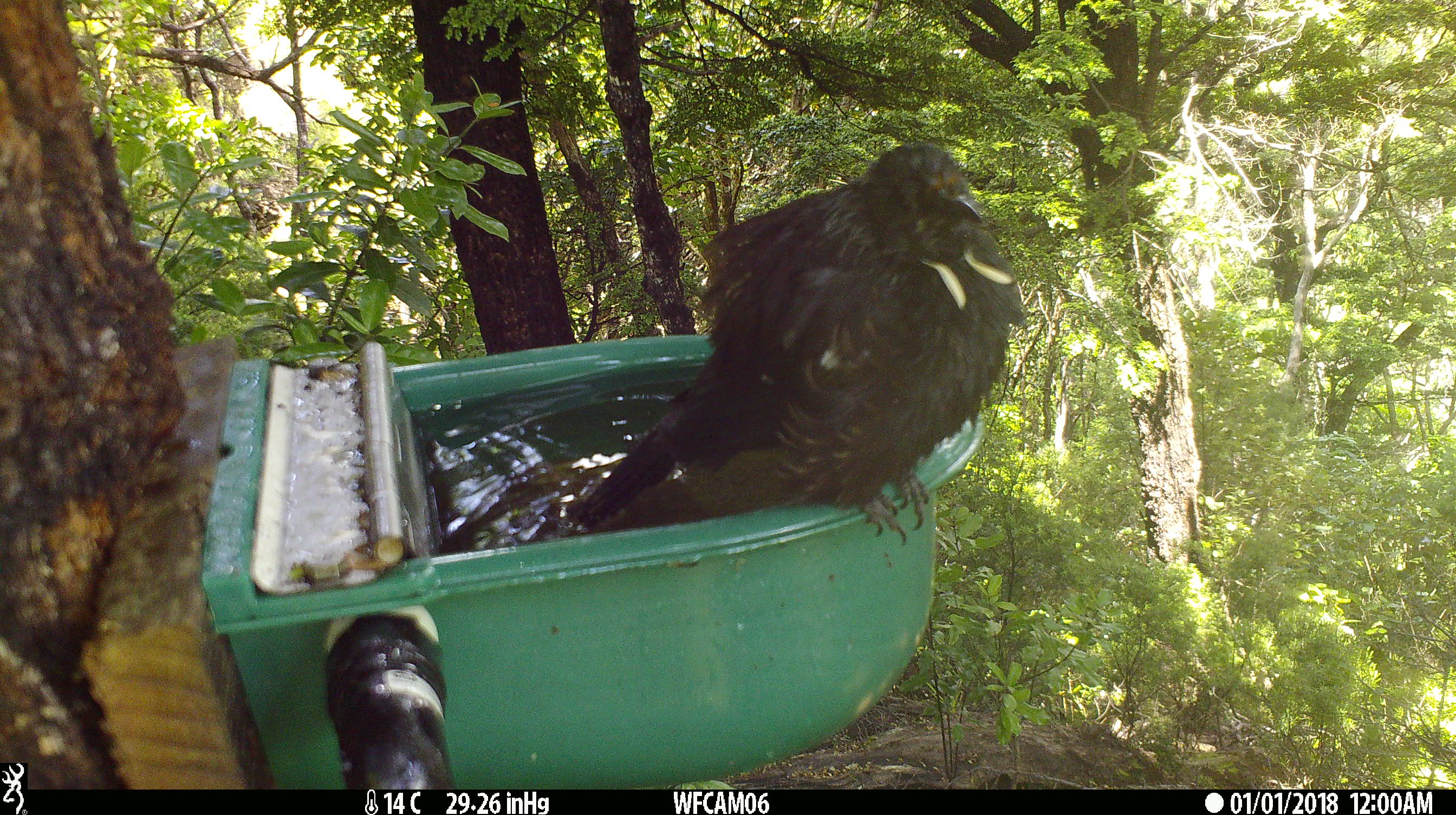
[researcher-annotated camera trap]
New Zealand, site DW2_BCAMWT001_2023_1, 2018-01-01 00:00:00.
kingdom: Animalia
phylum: Chordata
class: Aves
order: Passeriformes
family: Meliphagidae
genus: Prosthemadera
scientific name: Prosthemadera novaeseelandiae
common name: tui